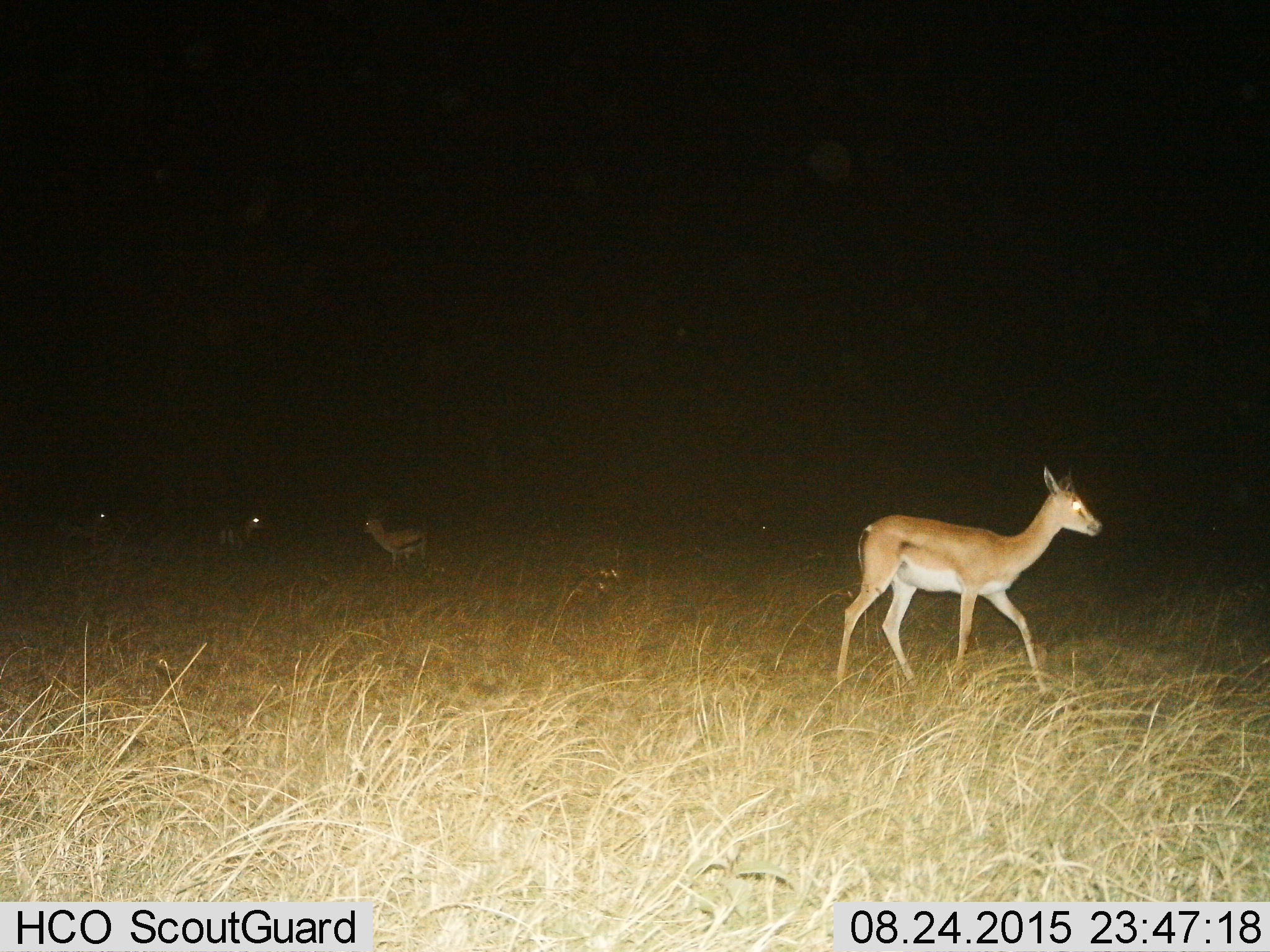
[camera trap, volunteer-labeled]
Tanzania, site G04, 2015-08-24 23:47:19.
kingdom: Animalia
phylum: Chordata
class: Mammalia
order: Artiodactyla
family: Bovidae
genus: Nanger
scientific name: Nanger granti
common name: grant's gazelle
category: gazellegrants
Gazellegrants (grant's gazelle) (Nanger granti), count 1. Behavior (volunteer vote fractions): standing 36%, resting 0%, moving 71%, interacting 0%. Young present (vote fraction): 21%. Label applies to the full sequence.